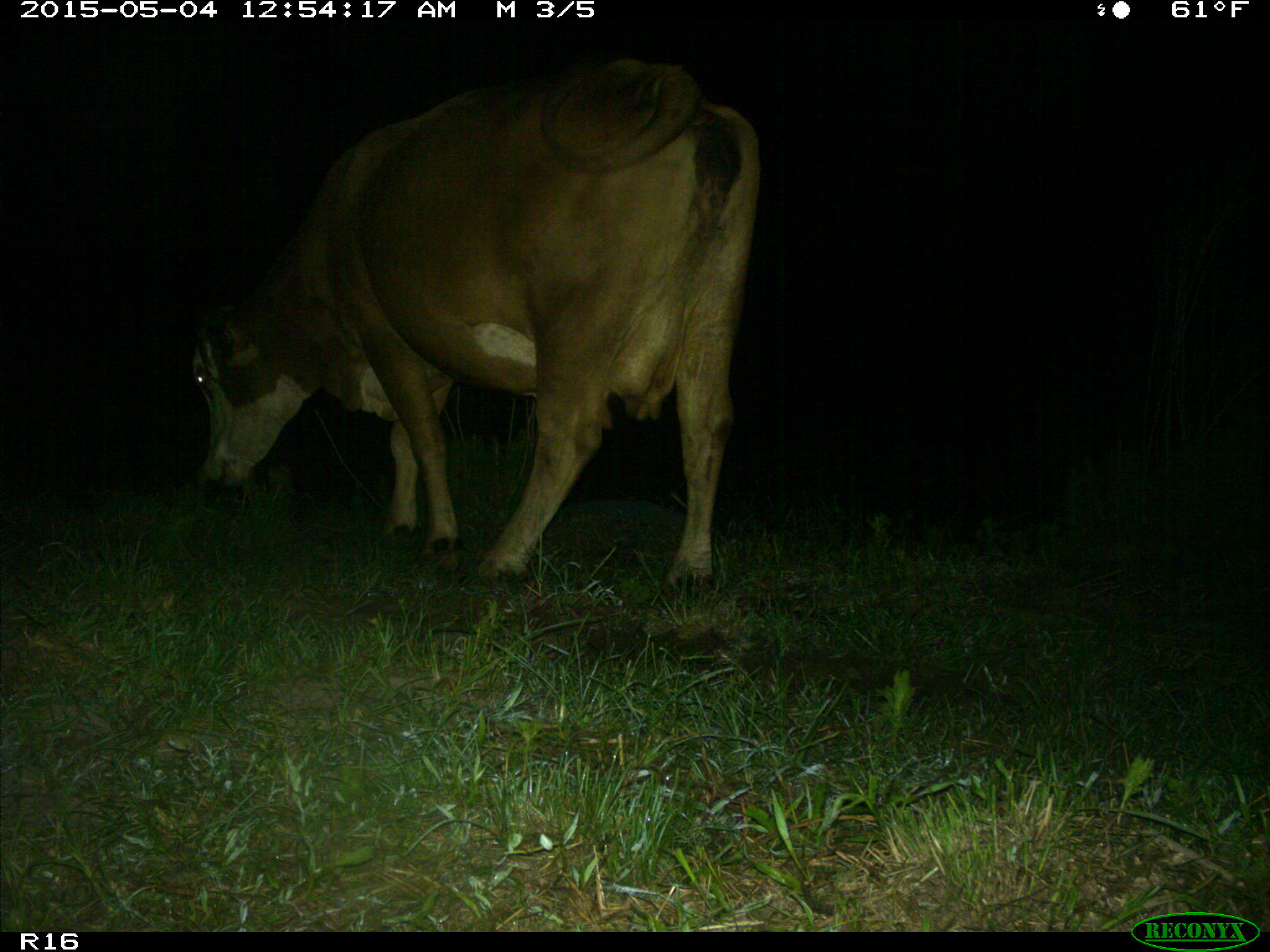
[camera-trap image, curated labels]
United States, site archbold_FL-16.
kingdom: Animalia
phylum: Chordata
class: Mammalia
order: Artiodactyla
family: Bovidae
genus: Bos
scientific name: Bos taurus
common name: domestic cow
Bos taurus (domestic cow).